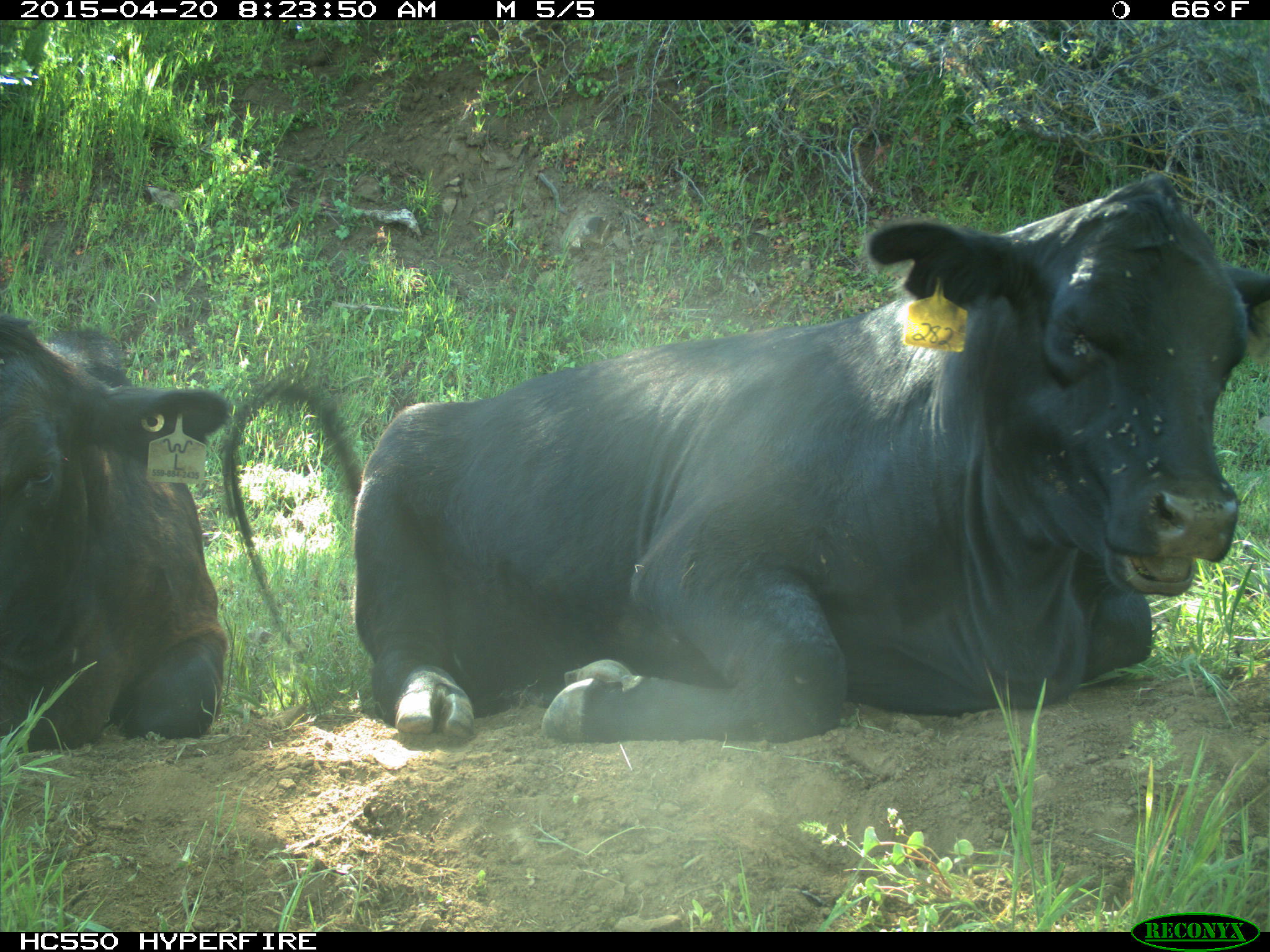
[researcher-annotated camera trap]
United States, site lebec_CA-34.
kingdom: Animalia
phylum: Chordata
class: Mammalia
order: Artiodactyla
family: Bovidae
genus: Bos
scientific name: Bos taurus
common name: domestic cow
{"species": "Bos taurus (domestic cow)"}